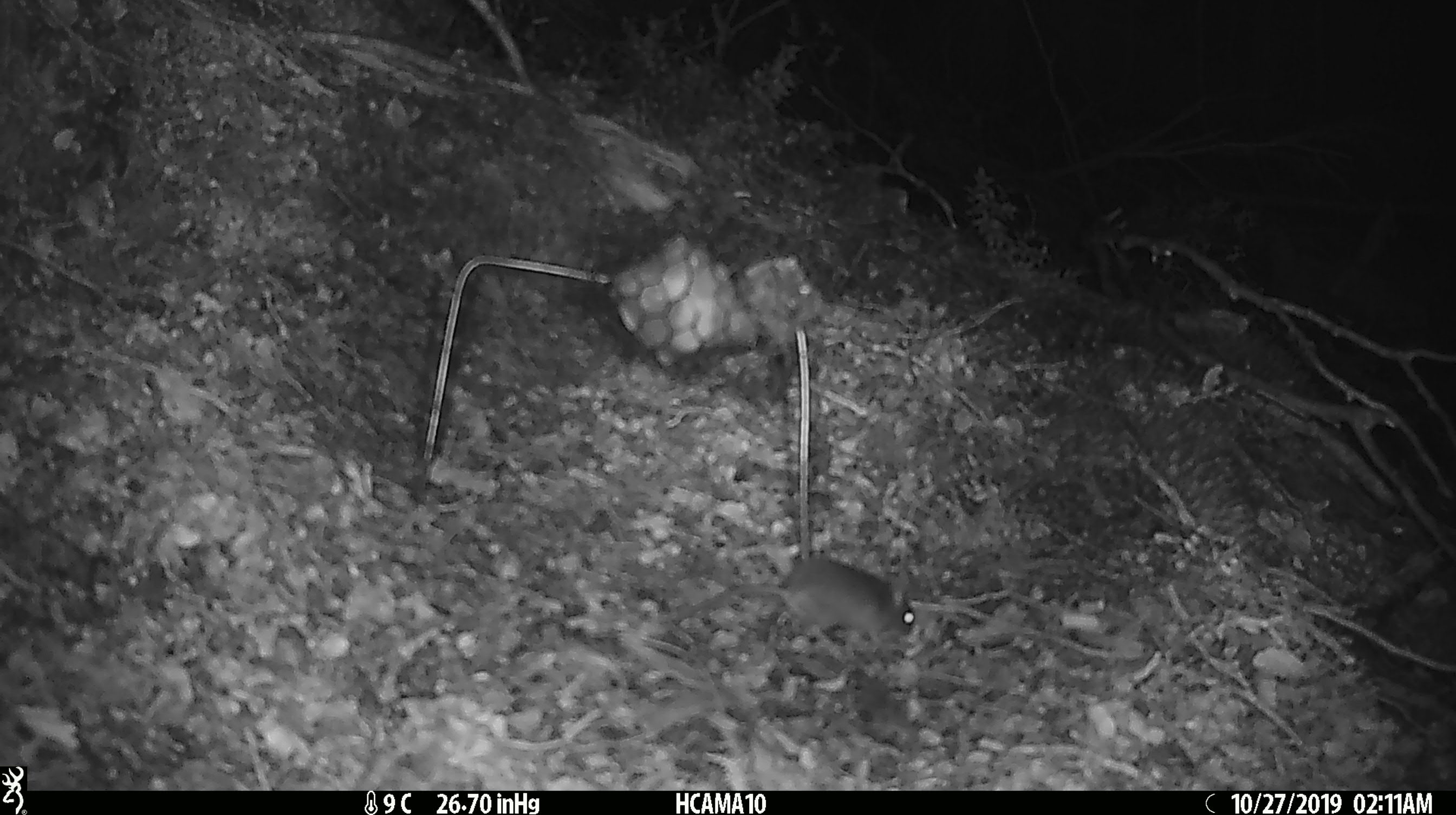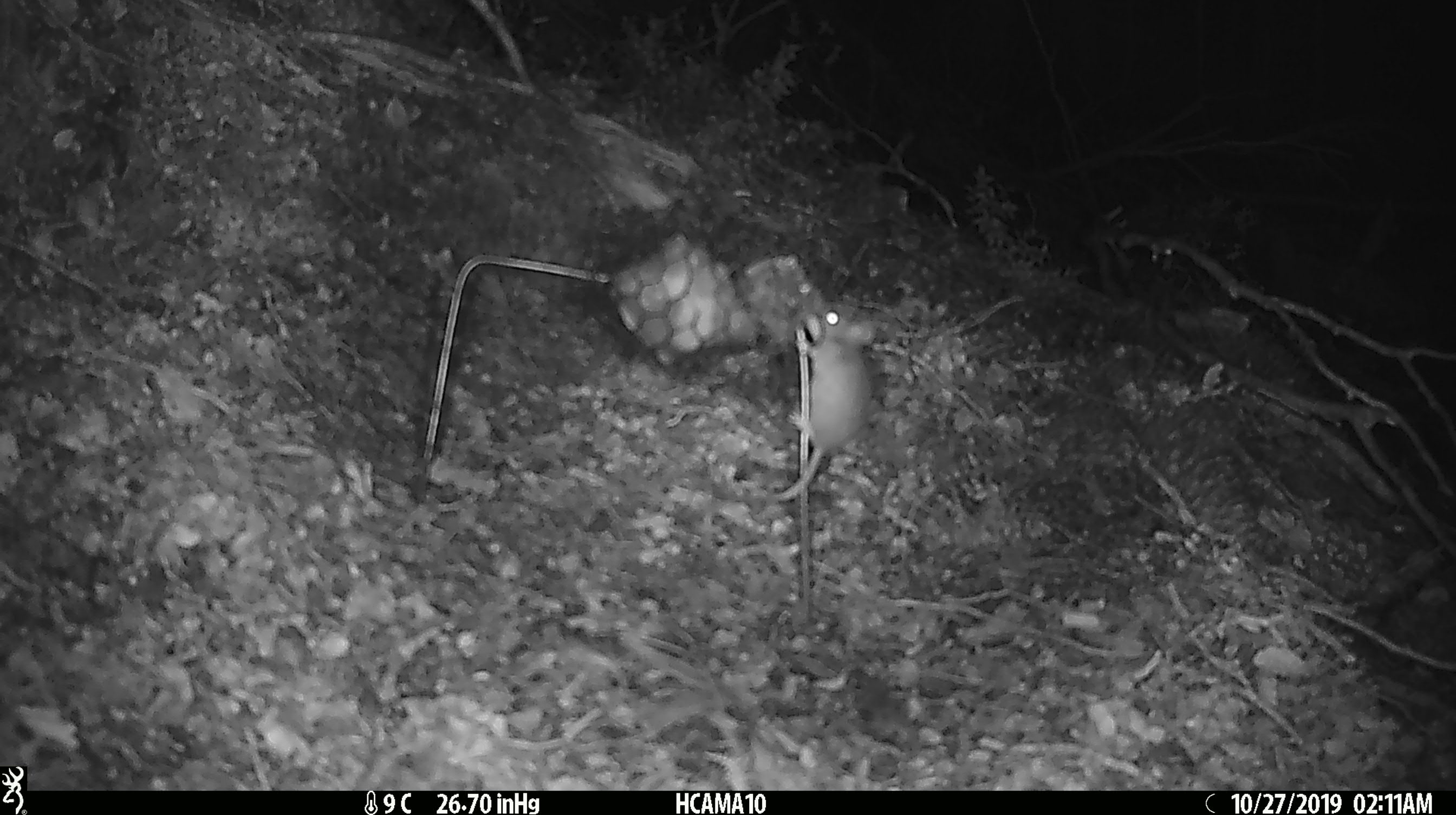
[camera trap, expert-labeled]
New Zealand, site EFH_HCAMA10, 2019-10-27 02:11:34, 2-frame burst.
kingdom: Animalia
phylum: Chordata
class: Mammalia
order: Rodentia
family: Muridae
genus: Mus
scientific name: Mus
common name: mouse